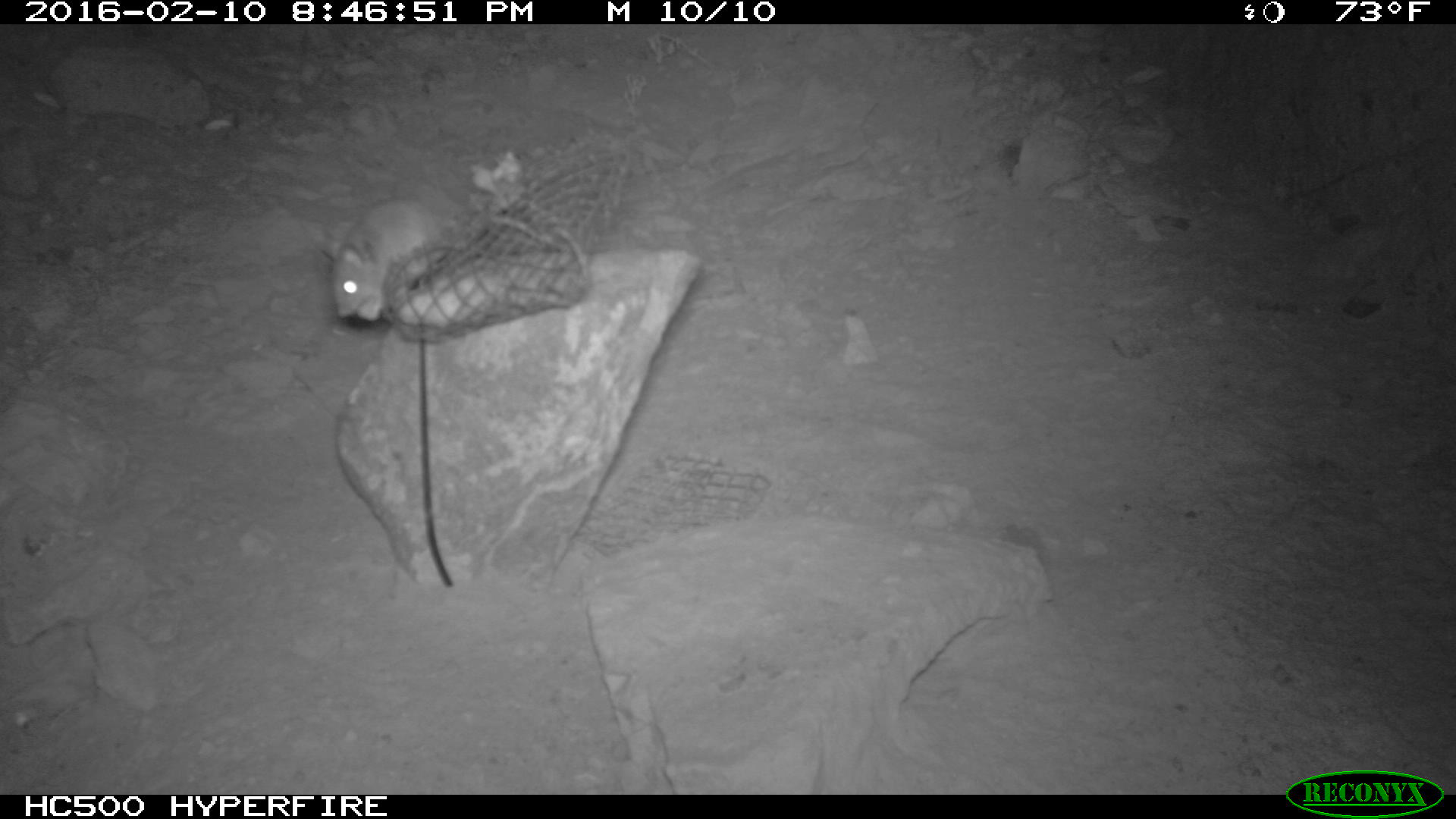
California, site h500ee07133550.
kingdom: Animalia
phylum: Chordata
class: Mammalia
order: Rodentia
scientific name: Rodentia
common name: rodent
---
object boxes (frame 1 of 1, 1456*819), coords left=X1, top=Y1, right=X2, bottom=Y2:
rodent: left=318, top=199, right=457, bottom=324